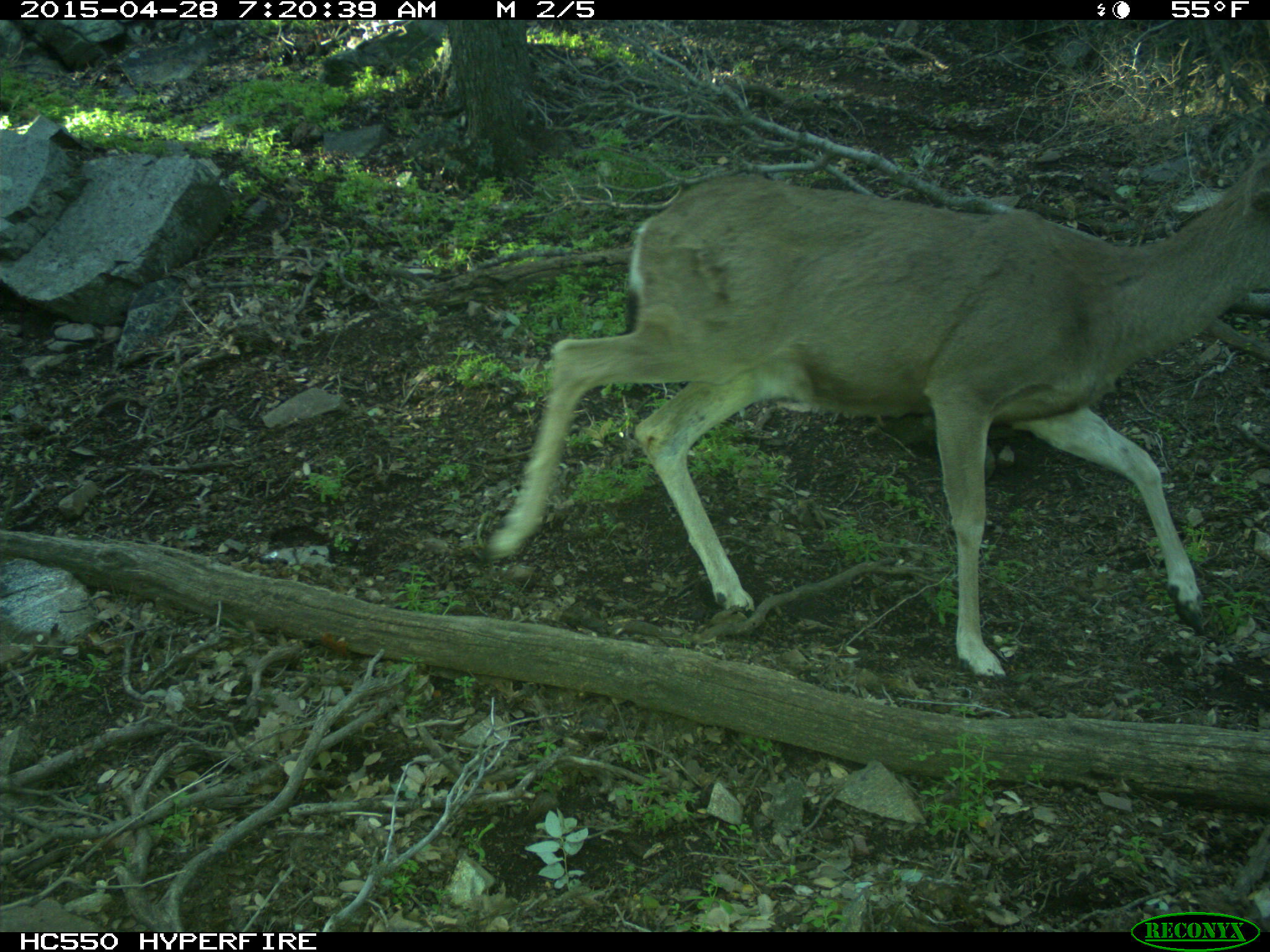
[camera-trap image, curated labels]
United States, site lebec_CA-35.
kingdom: Animalia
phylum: Chordata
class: Mammalia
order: Artiodactyla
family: Cervidae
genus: Odocoileus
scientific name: Odocoileus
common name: deer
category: unidentified deer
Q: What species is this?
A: Unidentified deer (deer) (Odocoileus).